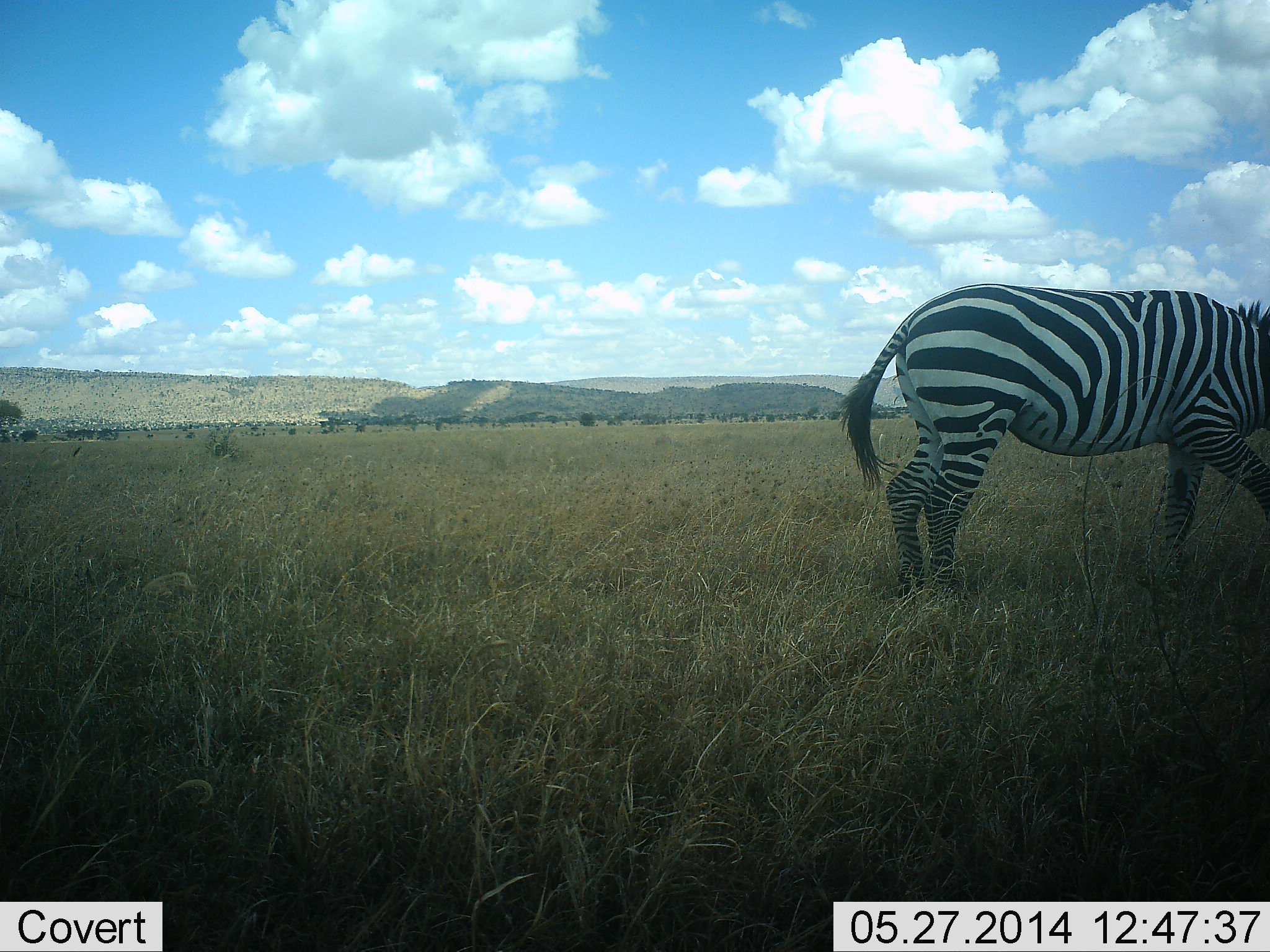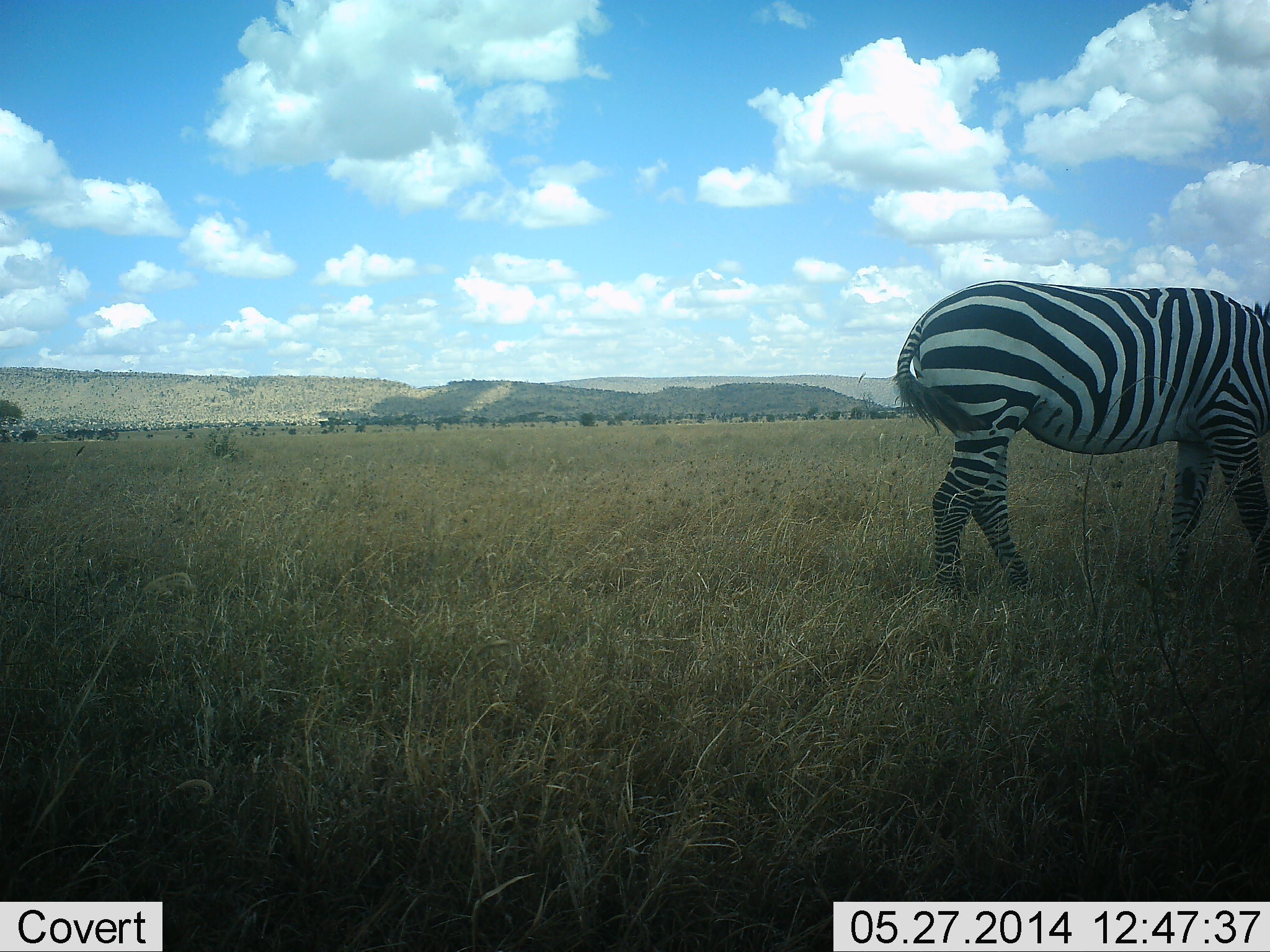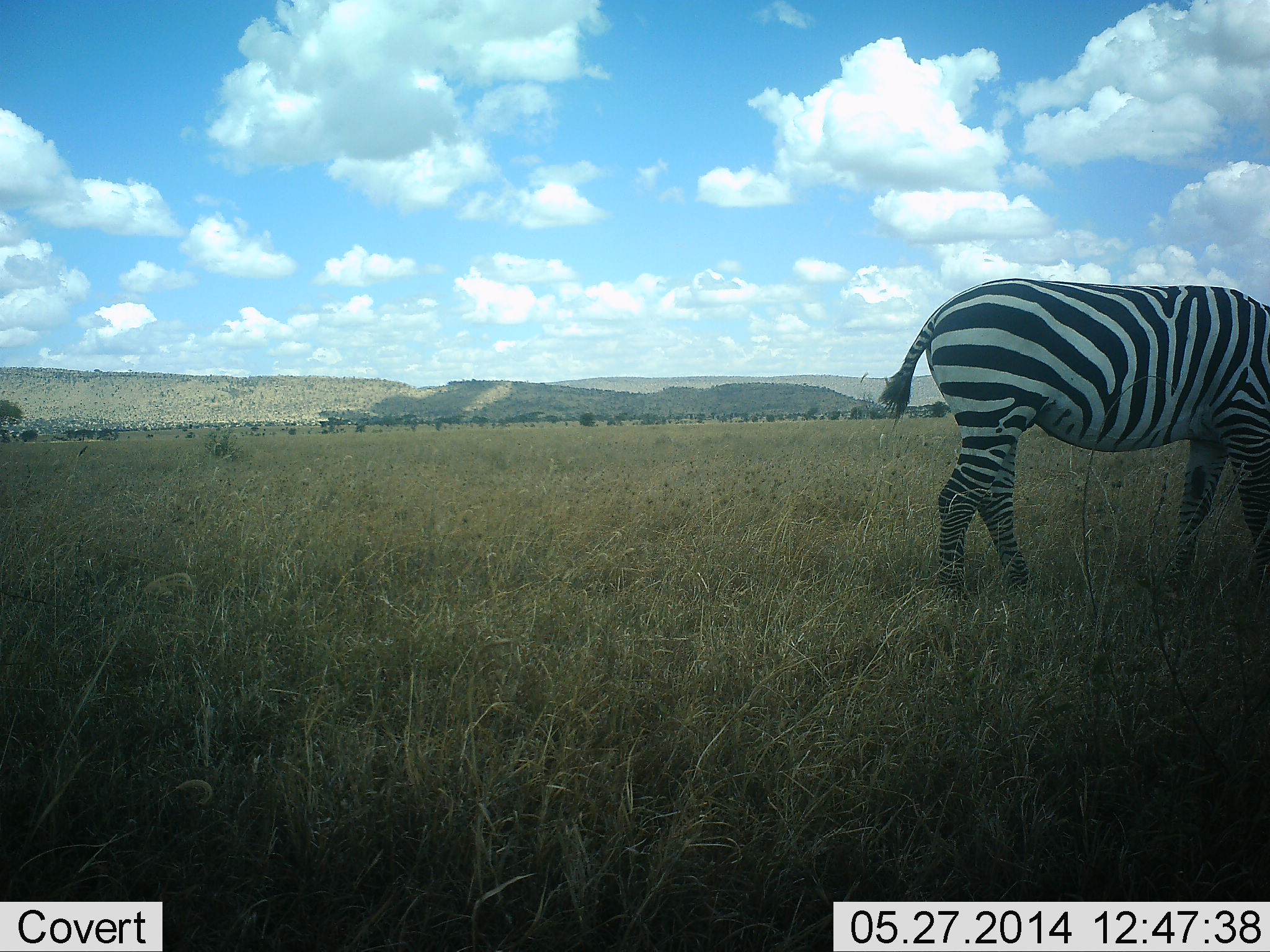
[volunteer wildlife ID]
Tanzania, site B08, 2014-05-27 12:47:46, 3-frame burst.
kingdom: Animalia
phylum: Chordata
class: Mammalia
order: Perissodactyla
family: Equidae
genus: Equus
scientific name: Equus quagga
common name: plains zebra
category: zebra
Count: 1.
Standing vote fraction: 20%.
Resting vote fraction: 10%.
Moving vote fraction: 30%.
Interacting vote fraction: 0%.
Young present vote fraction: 0%.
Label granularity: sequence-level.